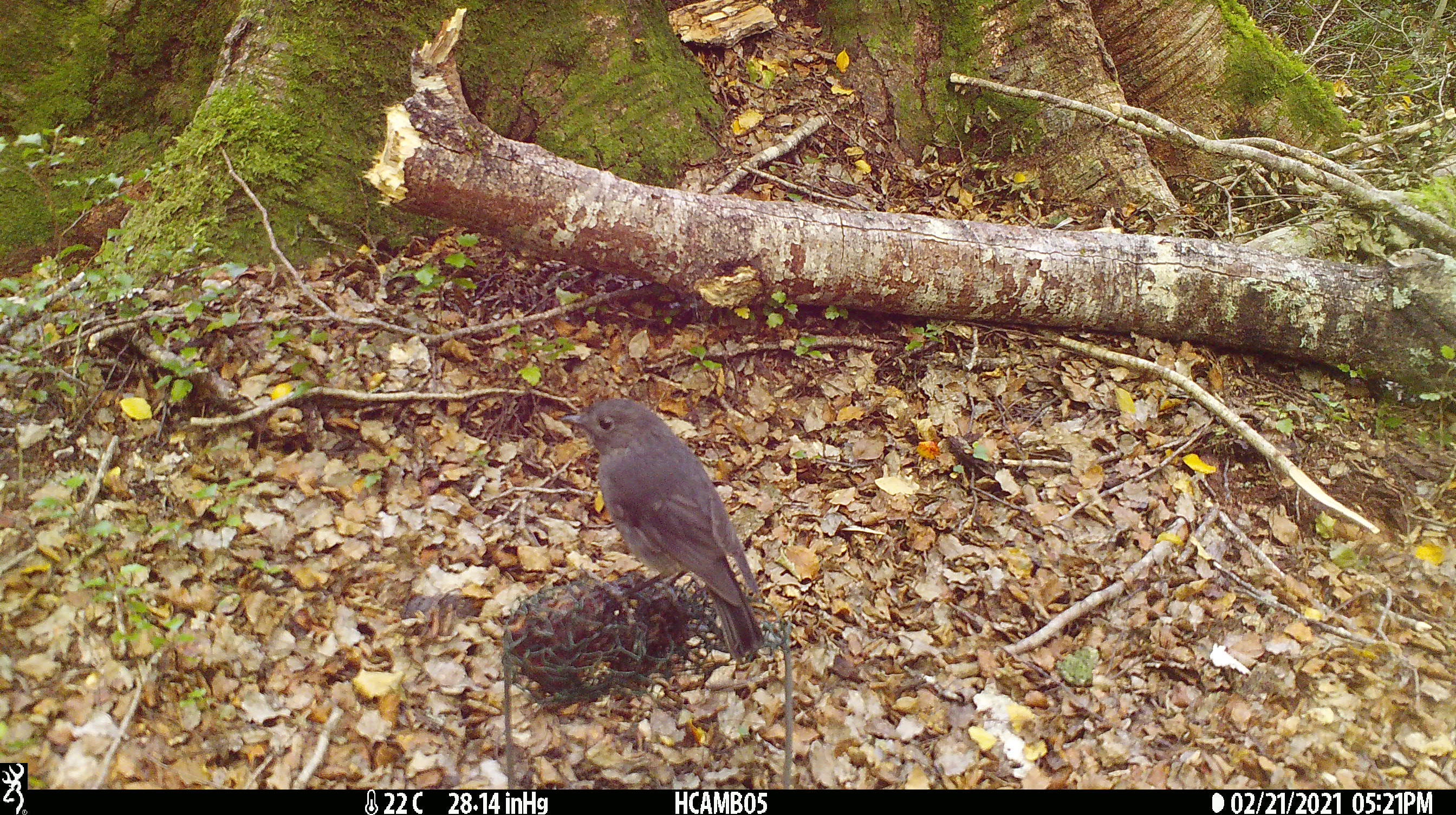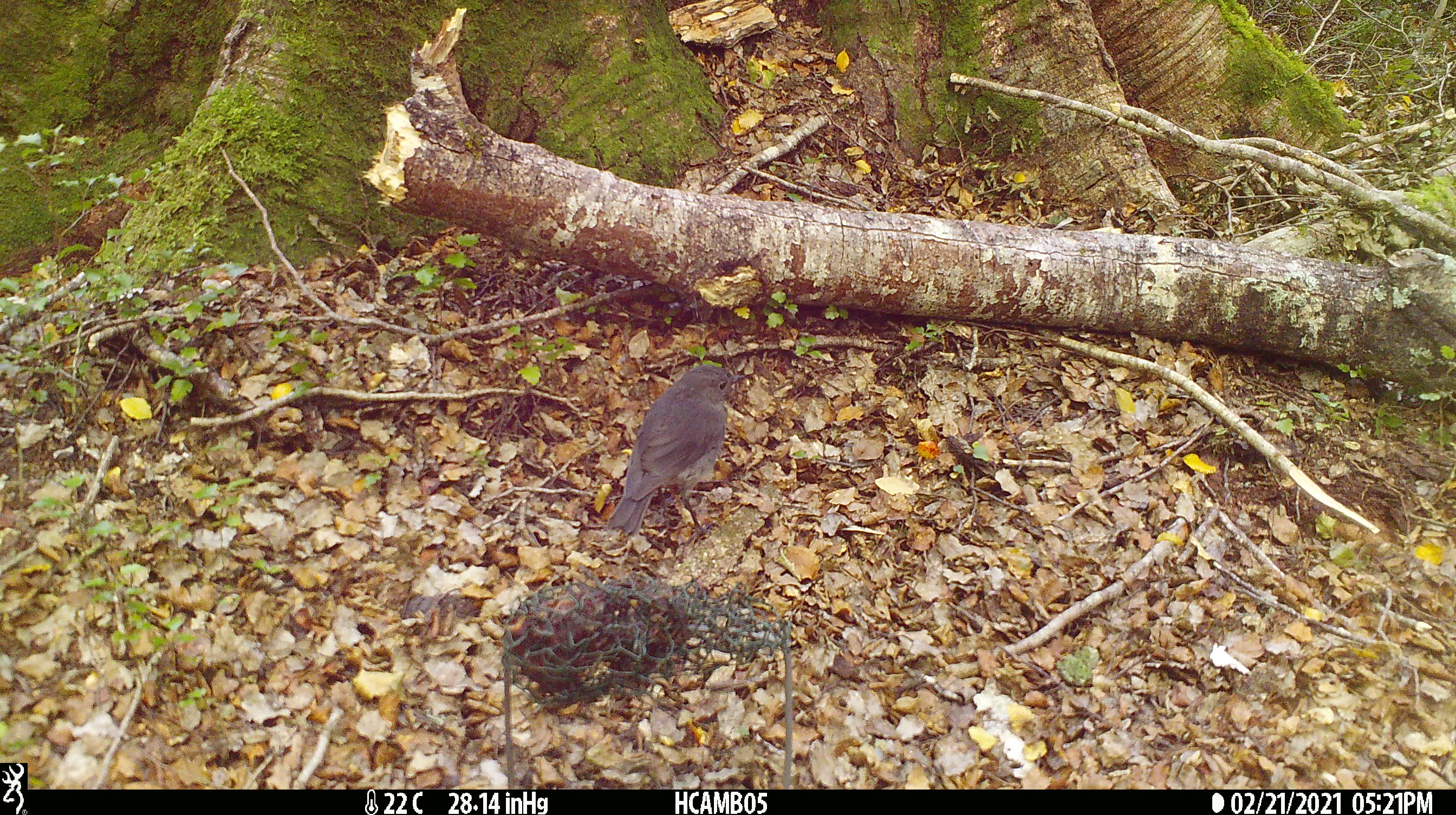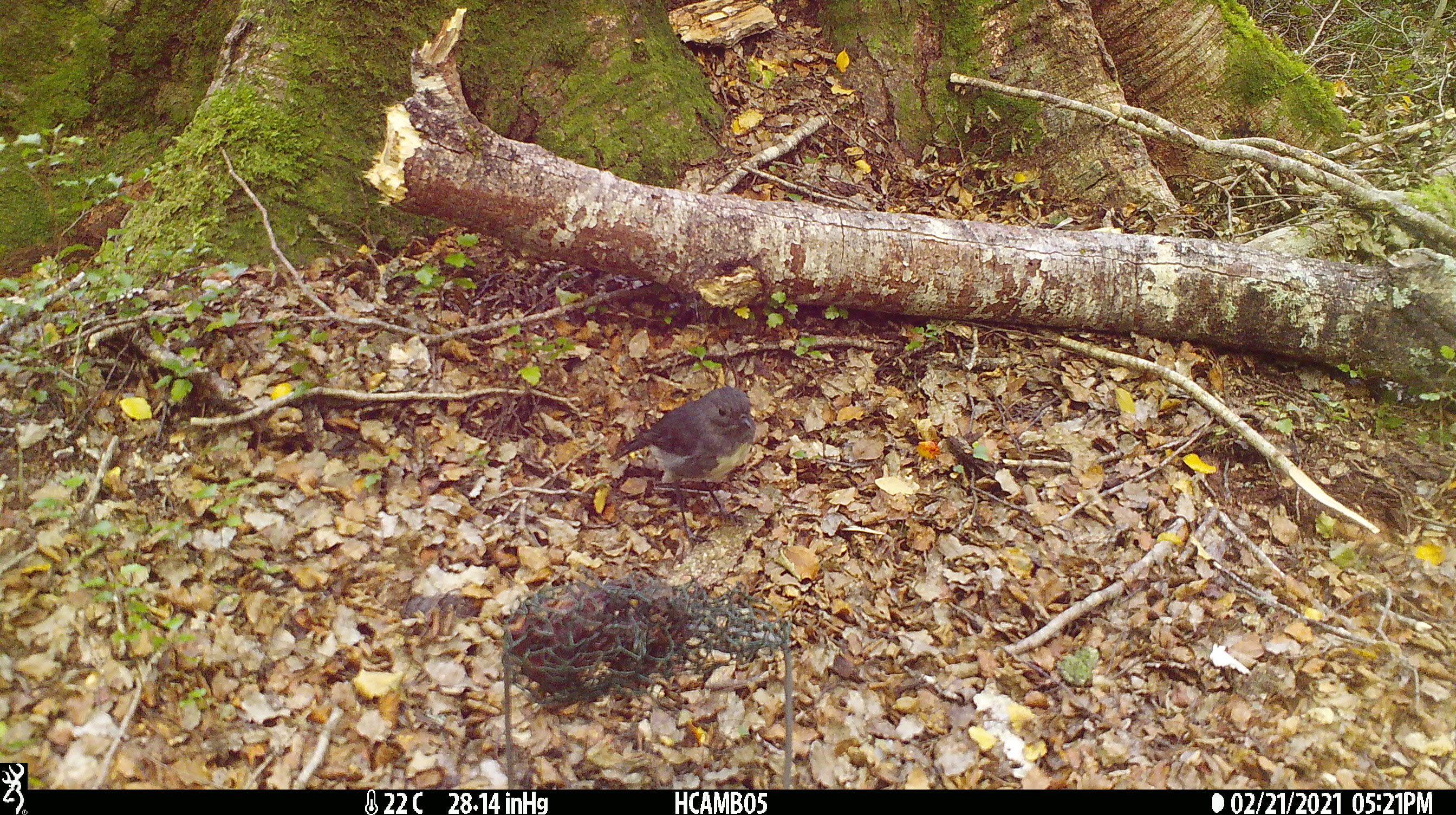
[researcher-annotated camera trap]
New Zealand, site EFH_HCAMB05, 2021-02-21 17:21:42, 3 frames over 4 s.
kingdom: Animalia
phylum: Chordata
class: Aves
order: Passeriformes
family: Petroicidae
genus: Petroica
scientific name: Petroica australis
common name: new zealand robin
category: robin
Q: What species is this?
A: Robin (new zealand robin) (Petroica australis).